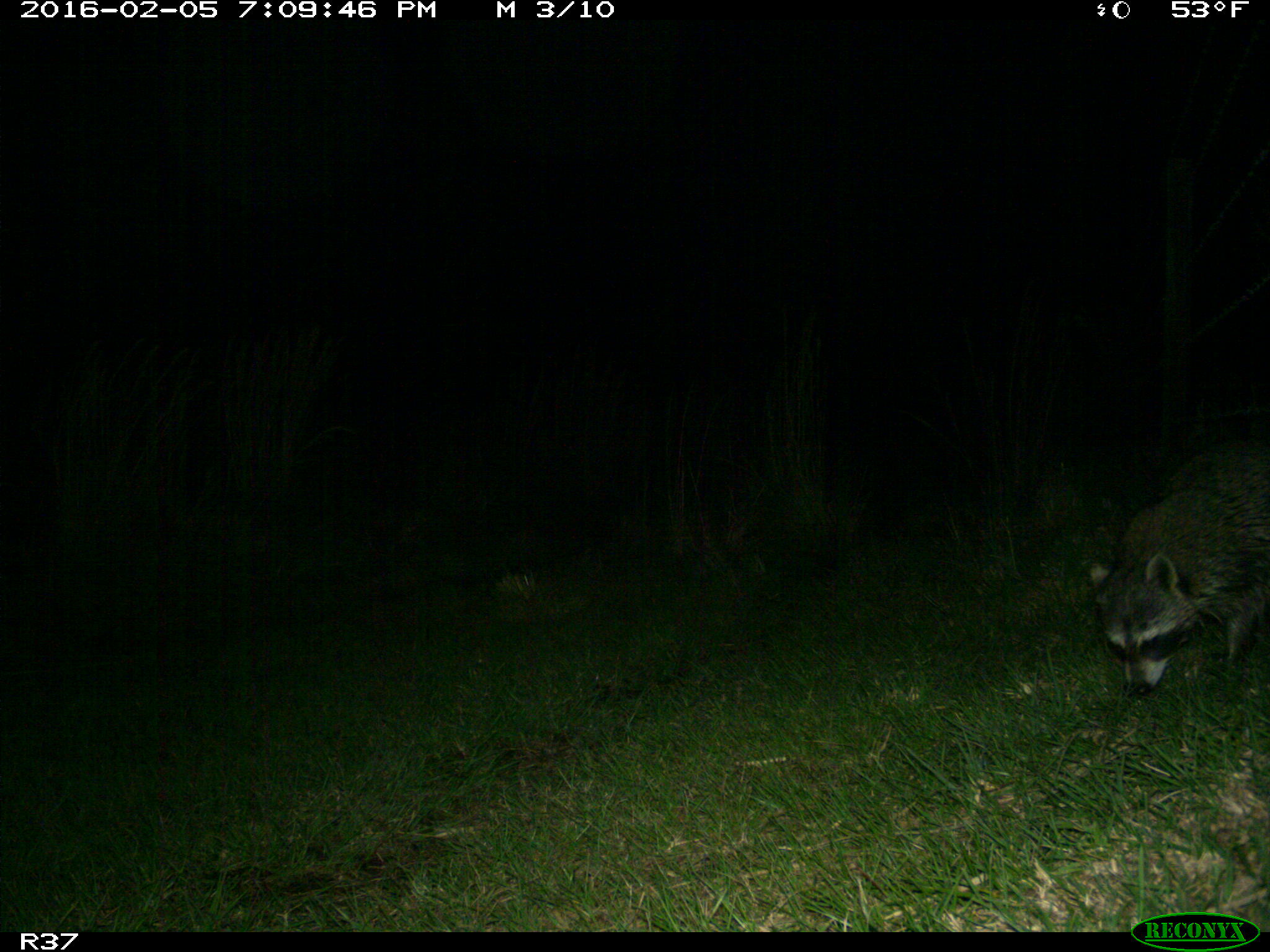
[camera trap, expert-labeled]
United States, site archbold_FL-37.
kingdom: Animalia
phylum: Chordata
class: Mammalia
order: Carnivora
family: Procyonidae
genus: Procyon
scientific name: Procyon lotor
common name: common raccoon